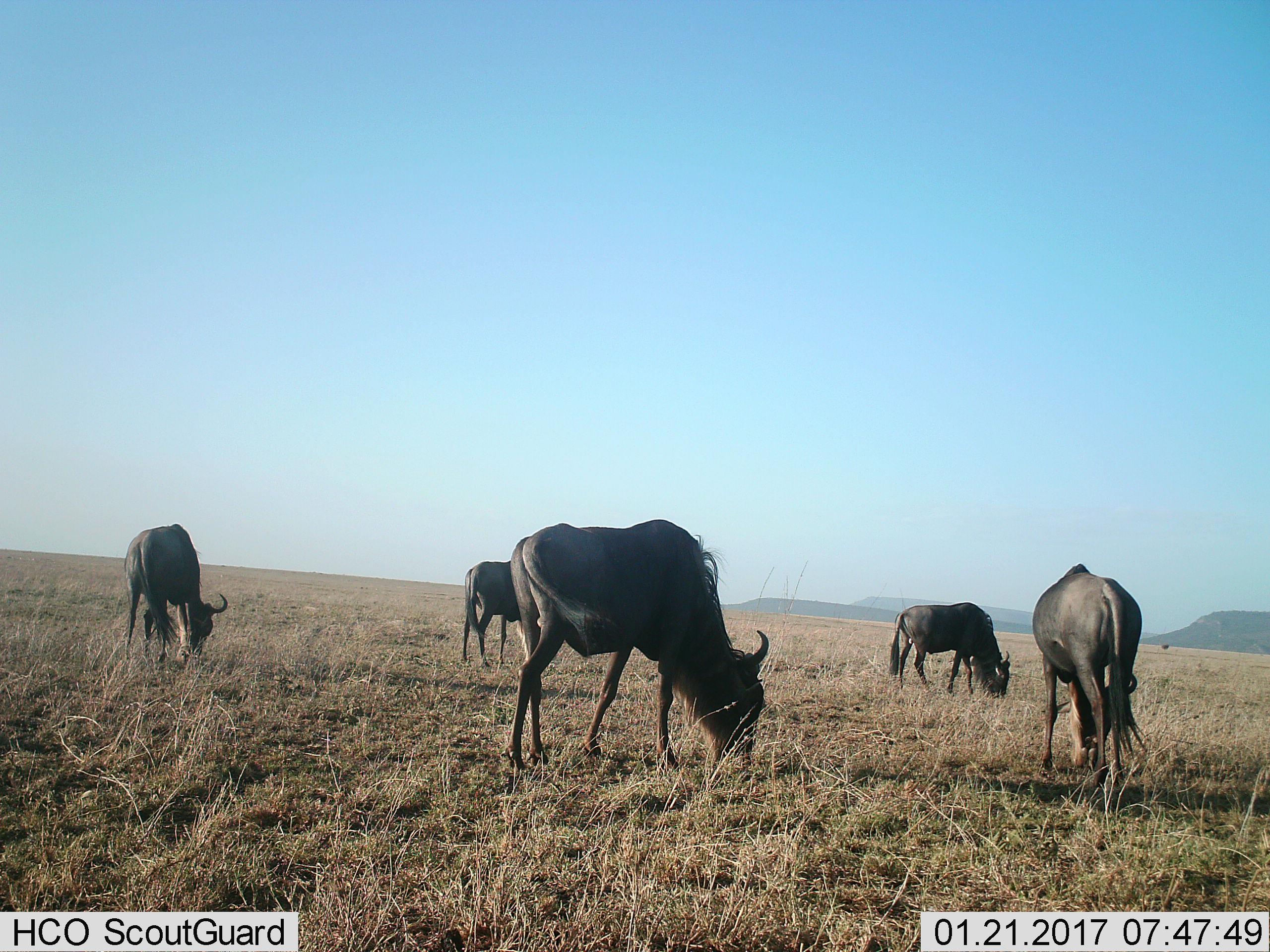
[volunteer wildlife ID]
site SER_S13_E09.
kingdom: Animalia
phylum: Chordata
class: Mammalia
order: Artiodactyla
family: Bovidae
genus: Connochaetes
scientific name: Connochaetes taurinus taurinus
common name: blue wildebeest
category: wildebeestblue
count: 5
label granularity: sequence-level